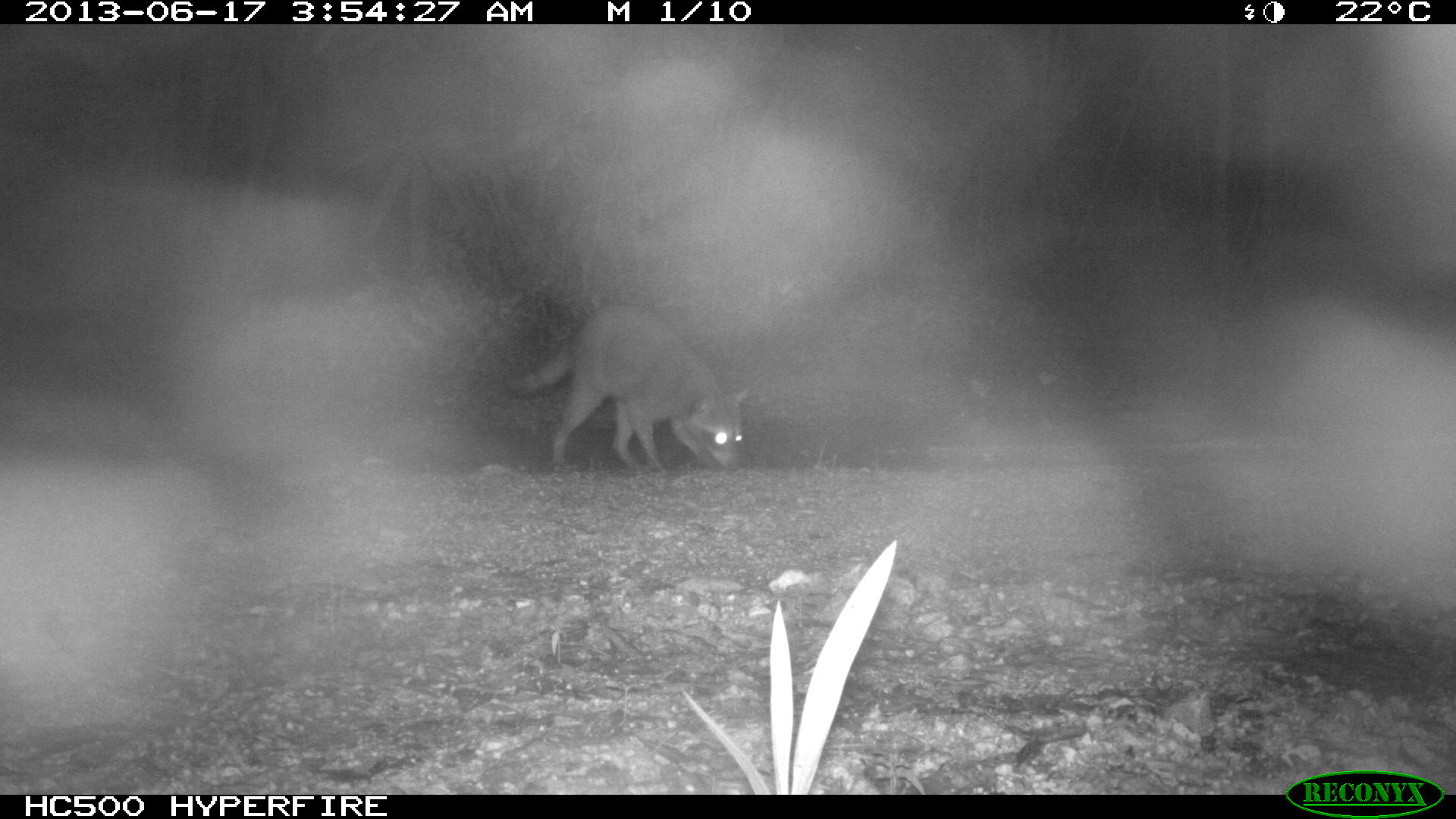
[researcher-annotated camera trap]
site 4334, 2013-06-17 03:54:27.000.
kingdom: Animalia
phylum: Chordata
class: Mammalia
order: Carnivora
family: Procyonidae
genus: Procyon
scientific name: Procyon lotor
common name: common raccoon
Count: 1.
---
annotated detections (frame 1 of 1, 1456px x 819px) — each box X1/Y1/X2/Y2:
procyon lotor: 502/300/752/474